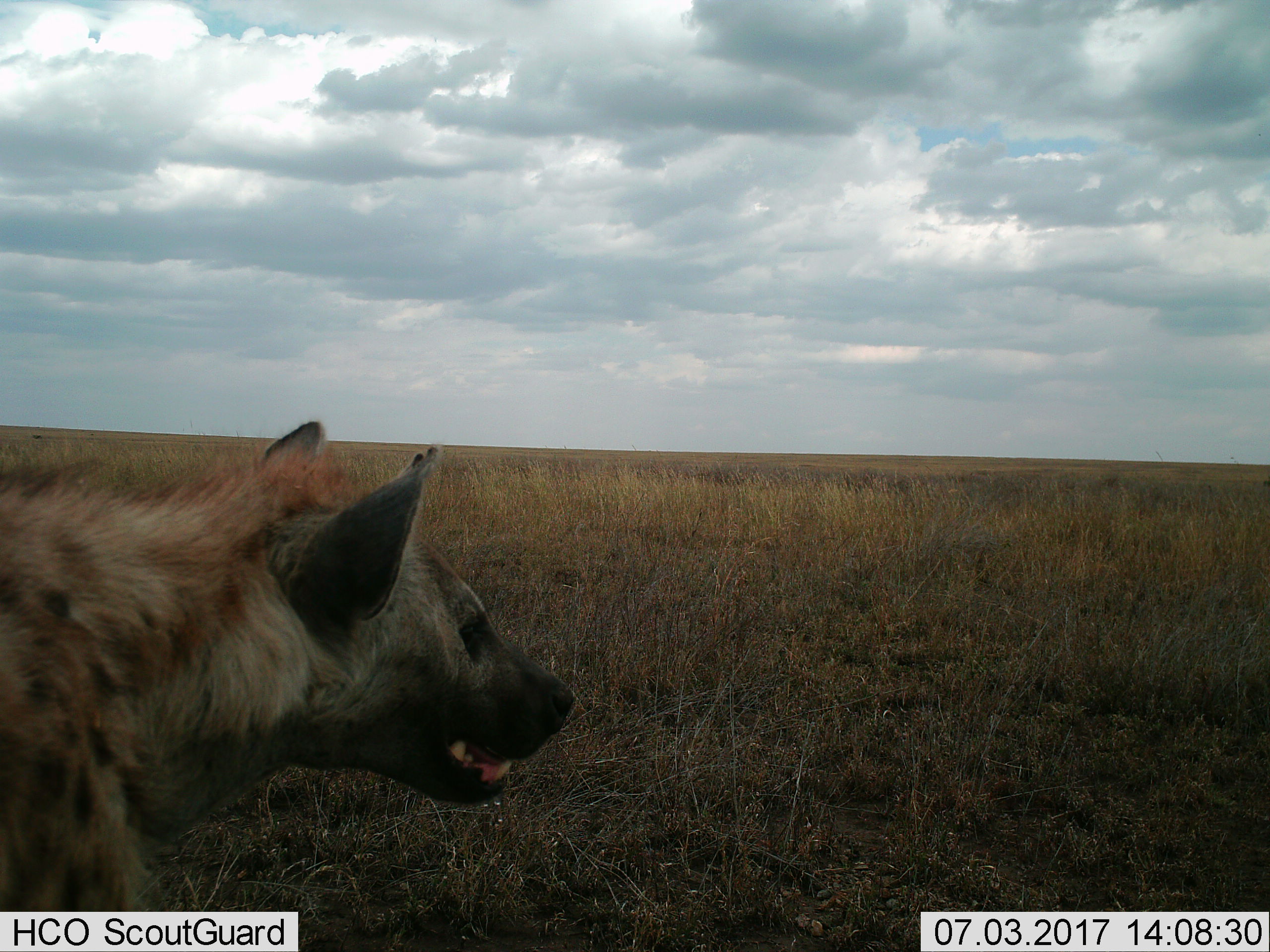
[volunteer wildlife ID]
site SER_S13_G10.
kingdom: Animalia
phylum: Chordata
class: Mammalia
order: Carnivora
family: Hyaenidae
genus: Crocuta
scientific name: Crocuta crocuta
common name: spotted hyena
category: hyenaspotted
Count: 1.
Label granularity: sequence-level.